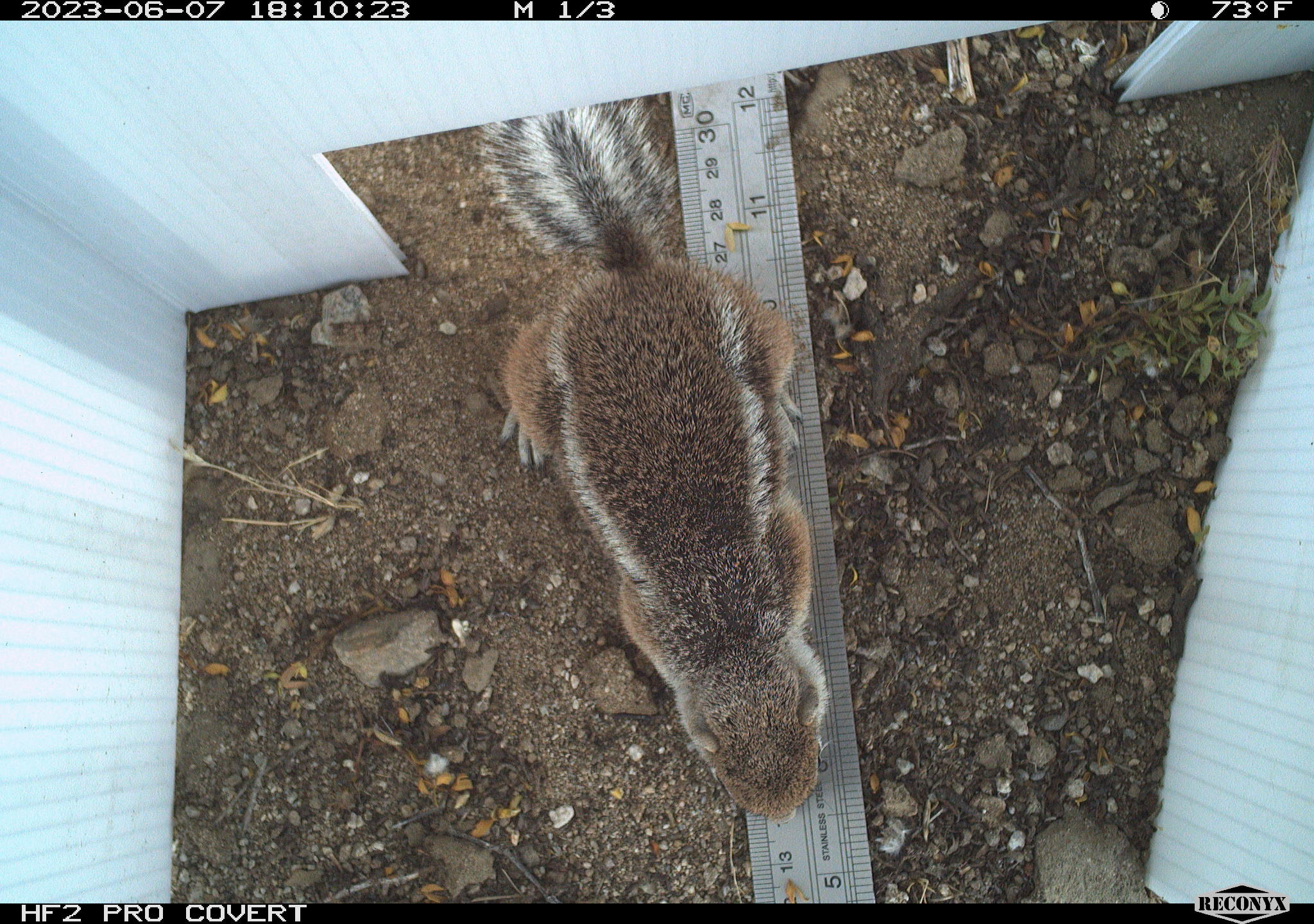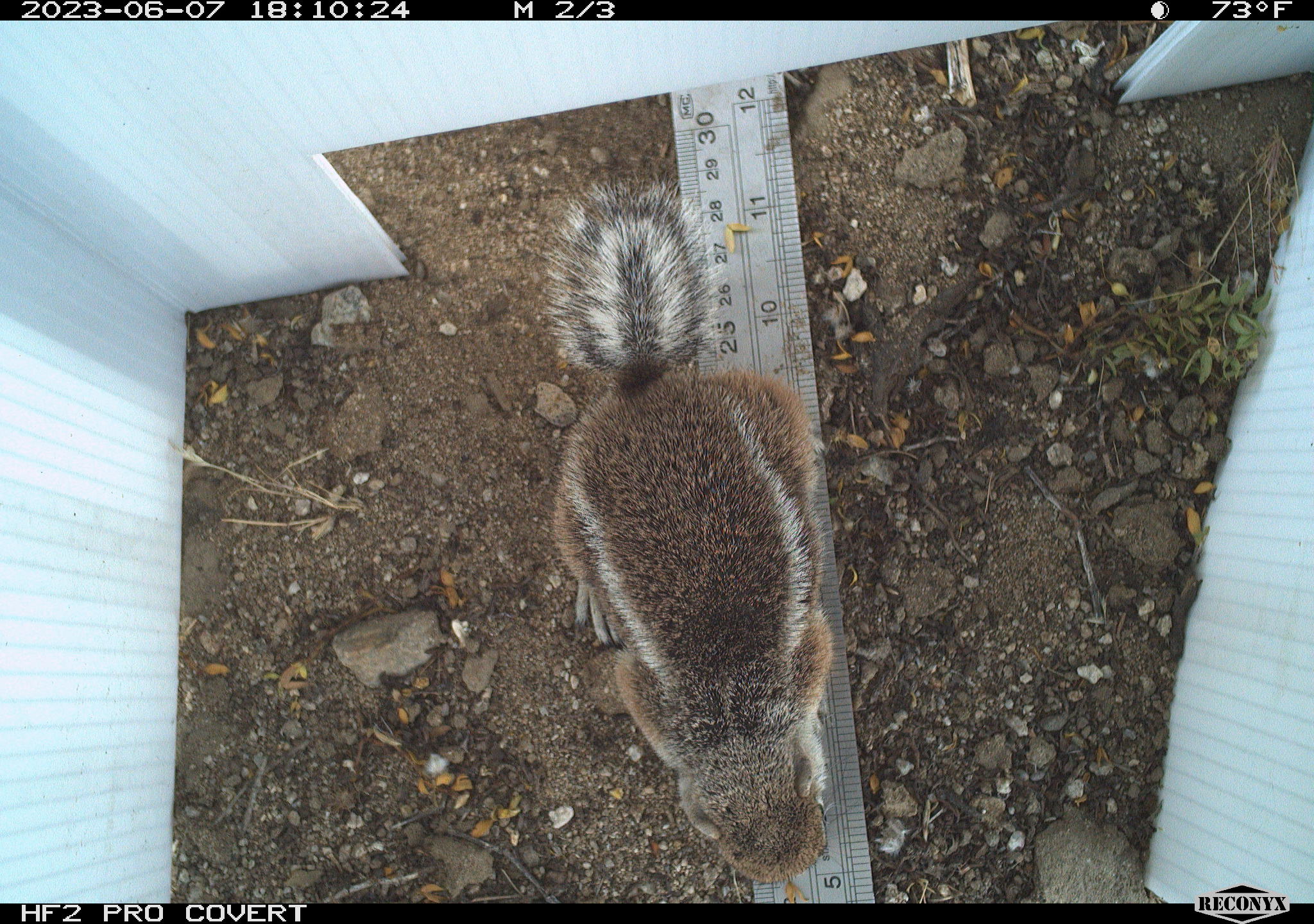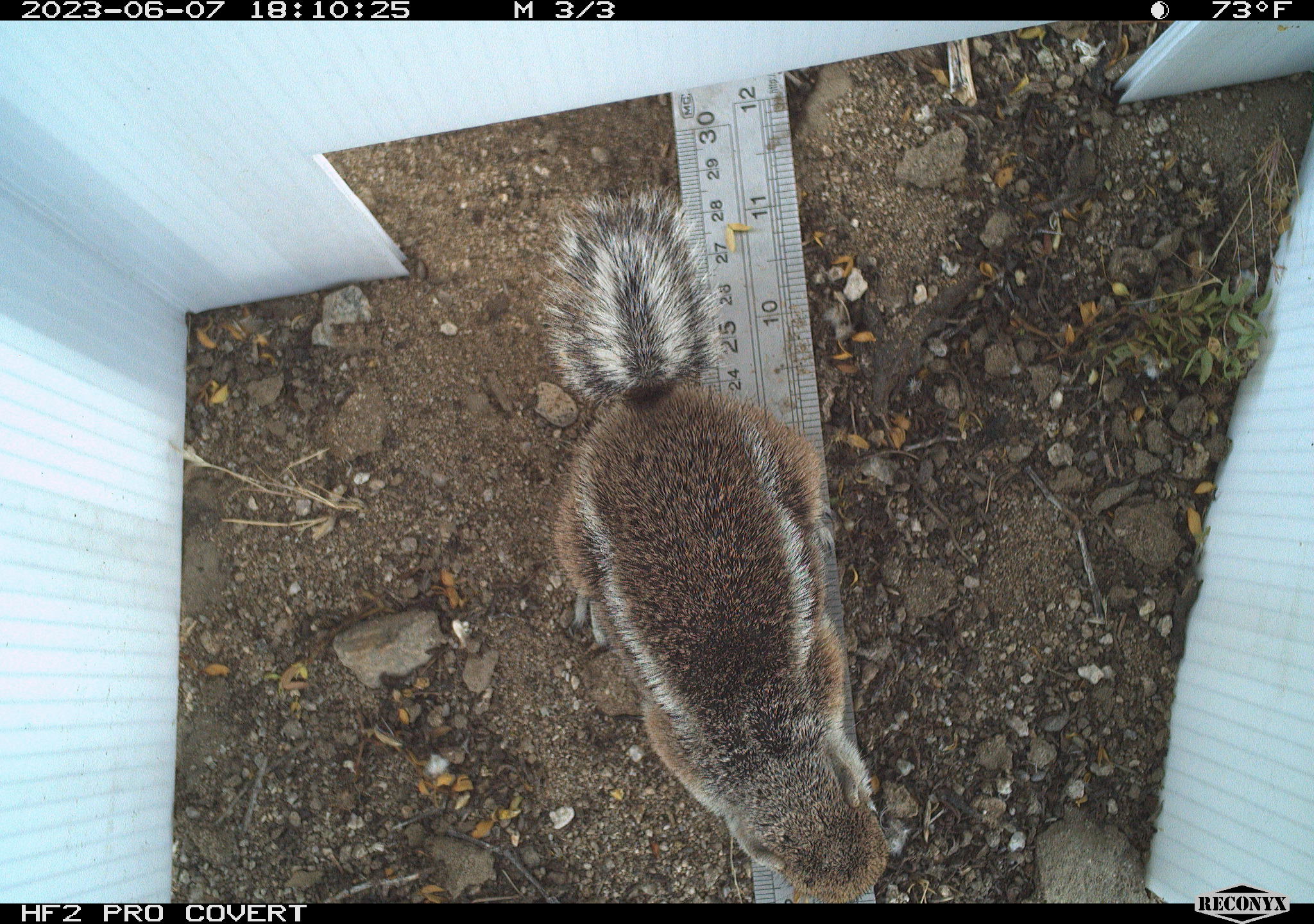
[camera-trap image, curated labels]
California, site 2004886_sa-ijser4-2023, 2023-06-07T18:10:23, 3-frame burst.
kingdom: Animalia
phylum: Chordata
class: Mammalia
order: Rodentia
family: Sciuridae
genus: Ammospermophilus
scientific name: Ammospermophilus leucurus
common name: white-tailed antelope squirrel